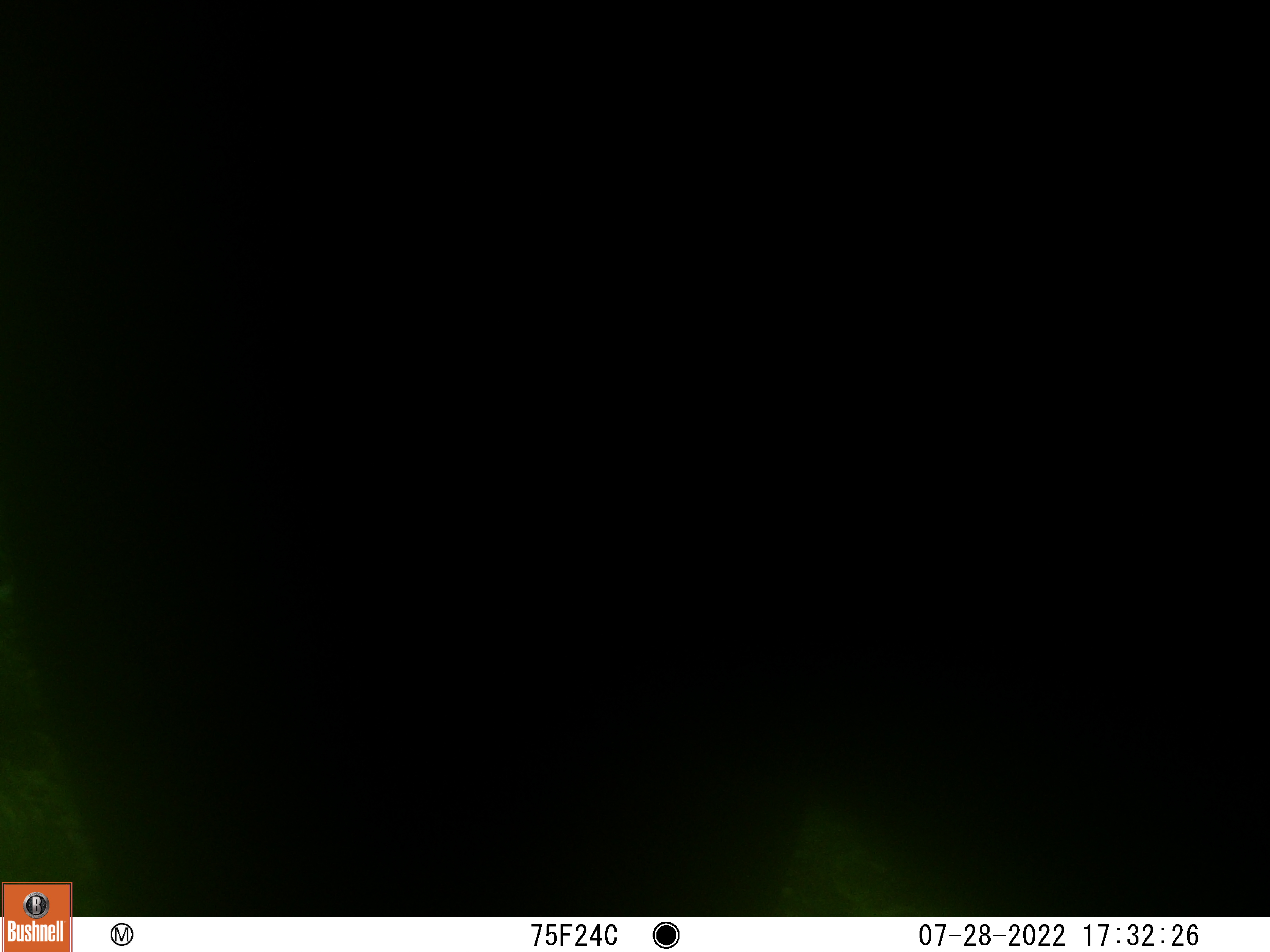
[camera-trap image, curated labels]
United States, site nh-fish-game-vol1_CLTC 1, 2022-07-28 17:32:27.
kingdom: Animalia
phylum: Chordata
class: Mammalia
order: Artiodactyla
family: Cervidae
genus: Alces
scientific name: Alces alces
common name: moose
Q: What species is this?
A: Moose (Alces alces).